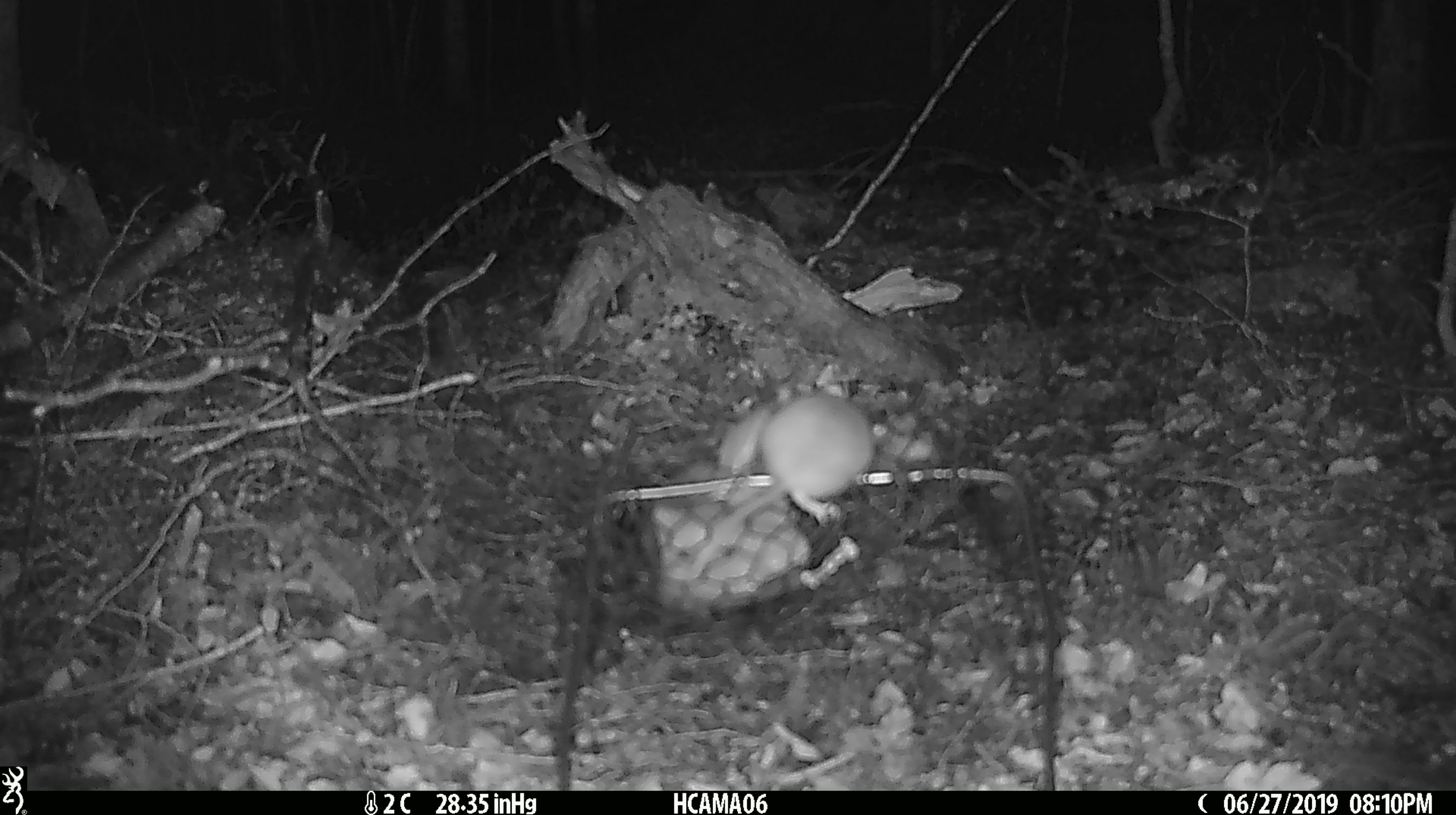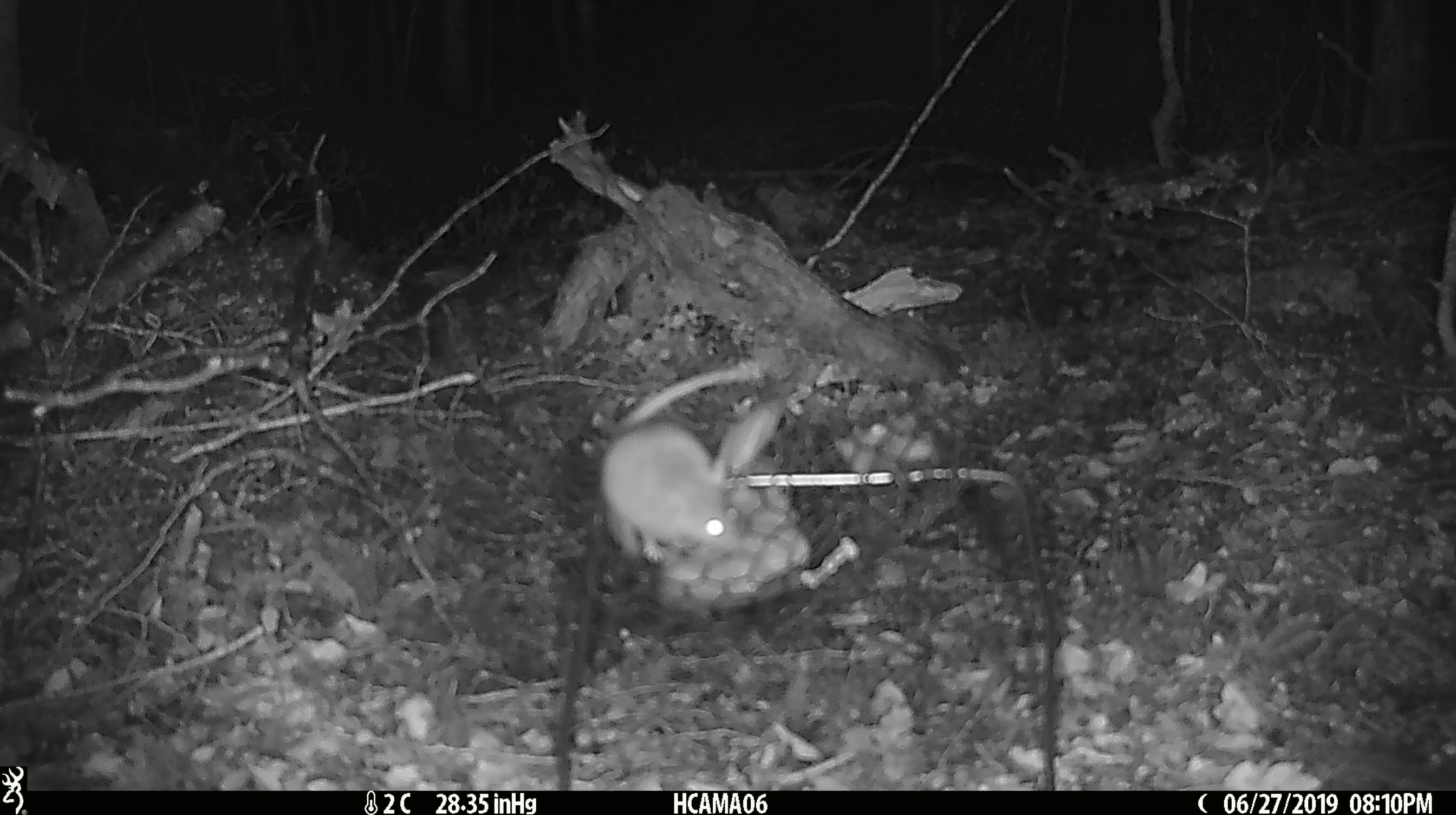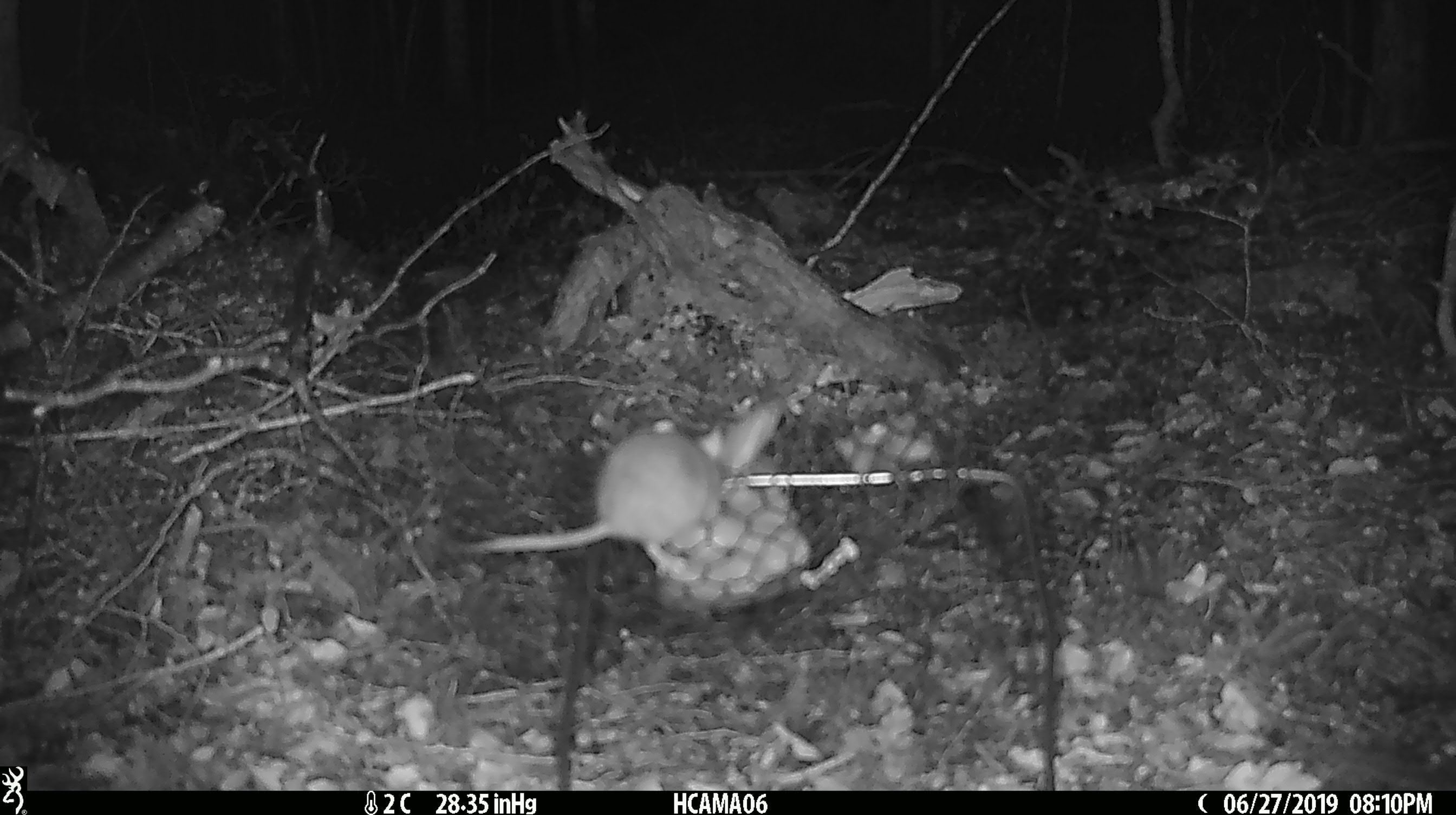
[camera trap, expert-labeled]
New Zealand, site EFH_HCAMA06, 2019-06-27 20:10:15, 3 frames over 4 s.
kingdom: Animalia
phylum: Chordata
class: Mammalia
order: Rodentia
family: Muridae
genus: Mus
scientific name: Mus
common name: mouse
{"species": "mouse (Mus)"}